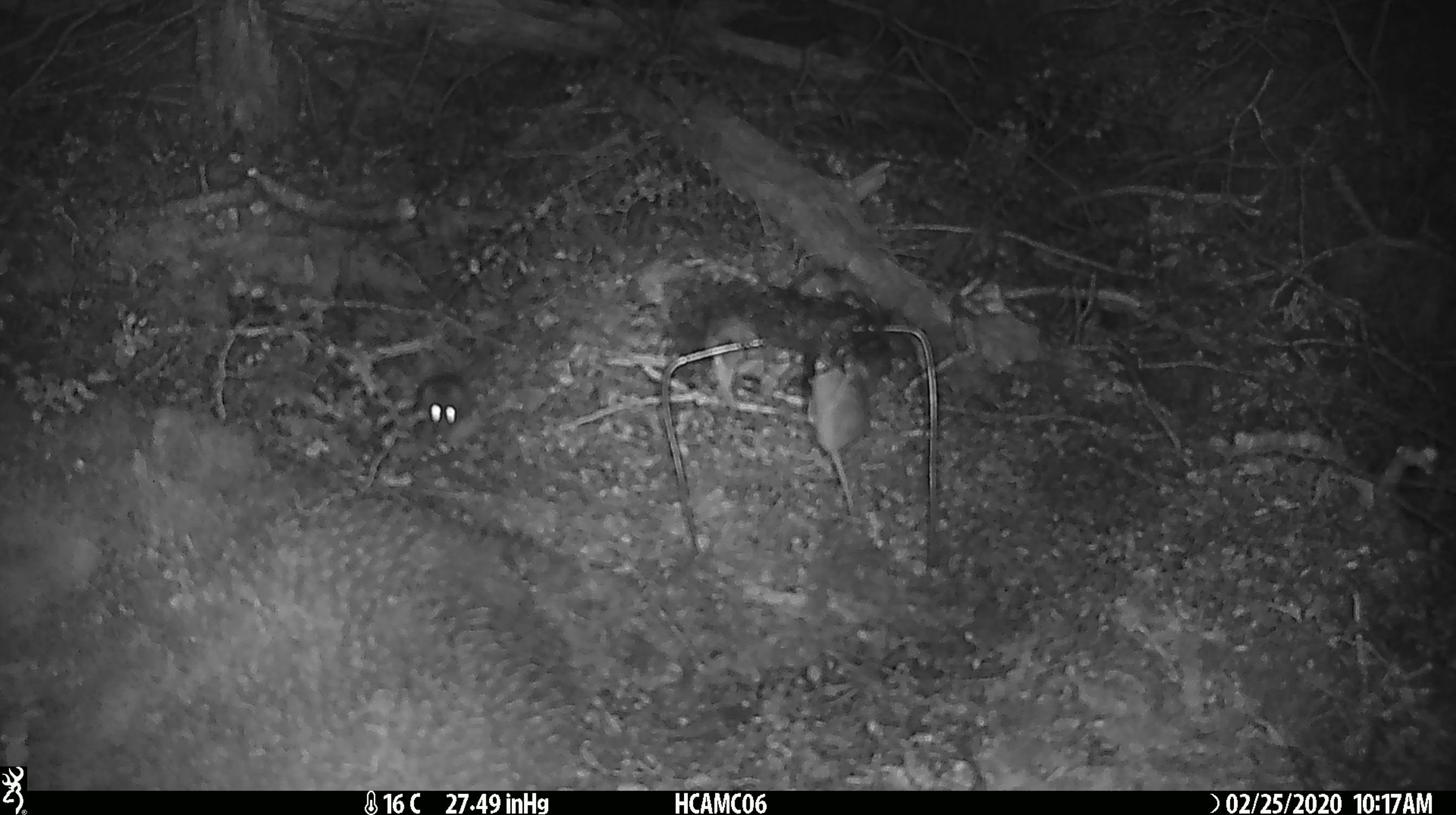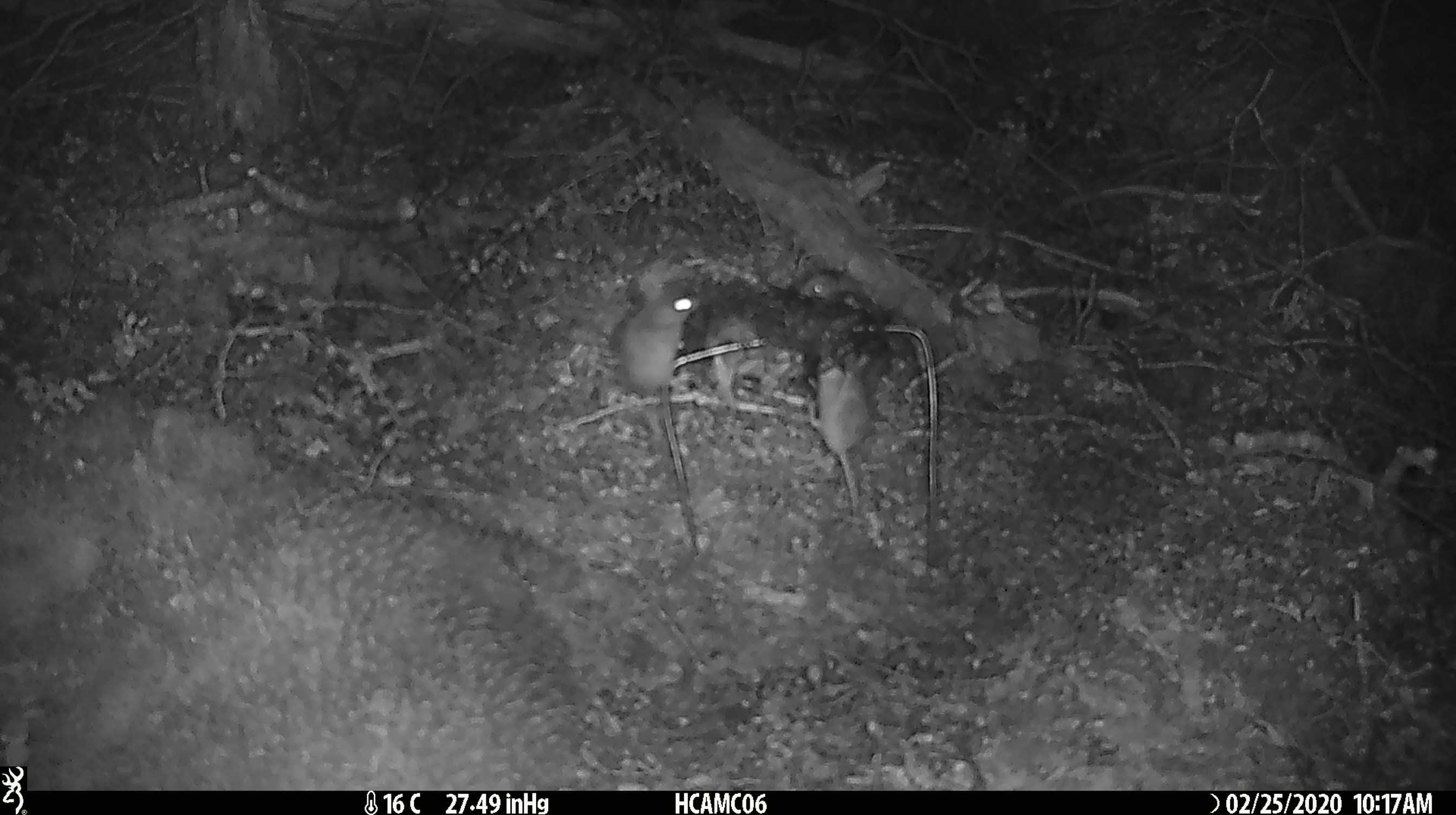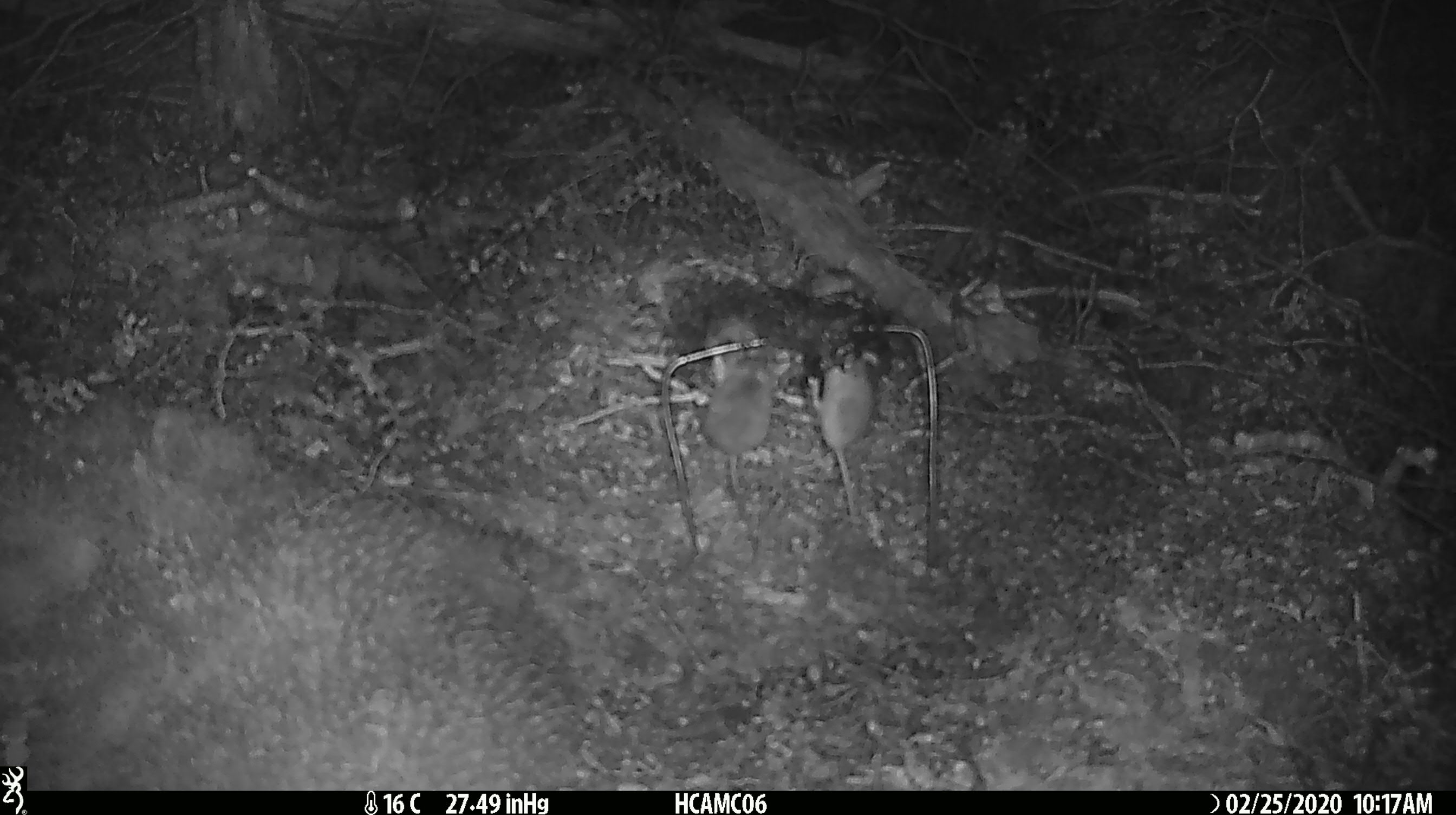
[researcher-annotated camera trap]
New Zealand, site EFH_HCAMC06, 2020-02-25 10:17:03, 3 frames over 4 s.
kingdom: Animalia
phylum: Chordata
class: Mammalia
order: Rodentia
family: Muridae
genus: Mus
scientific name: Mus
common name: mouse